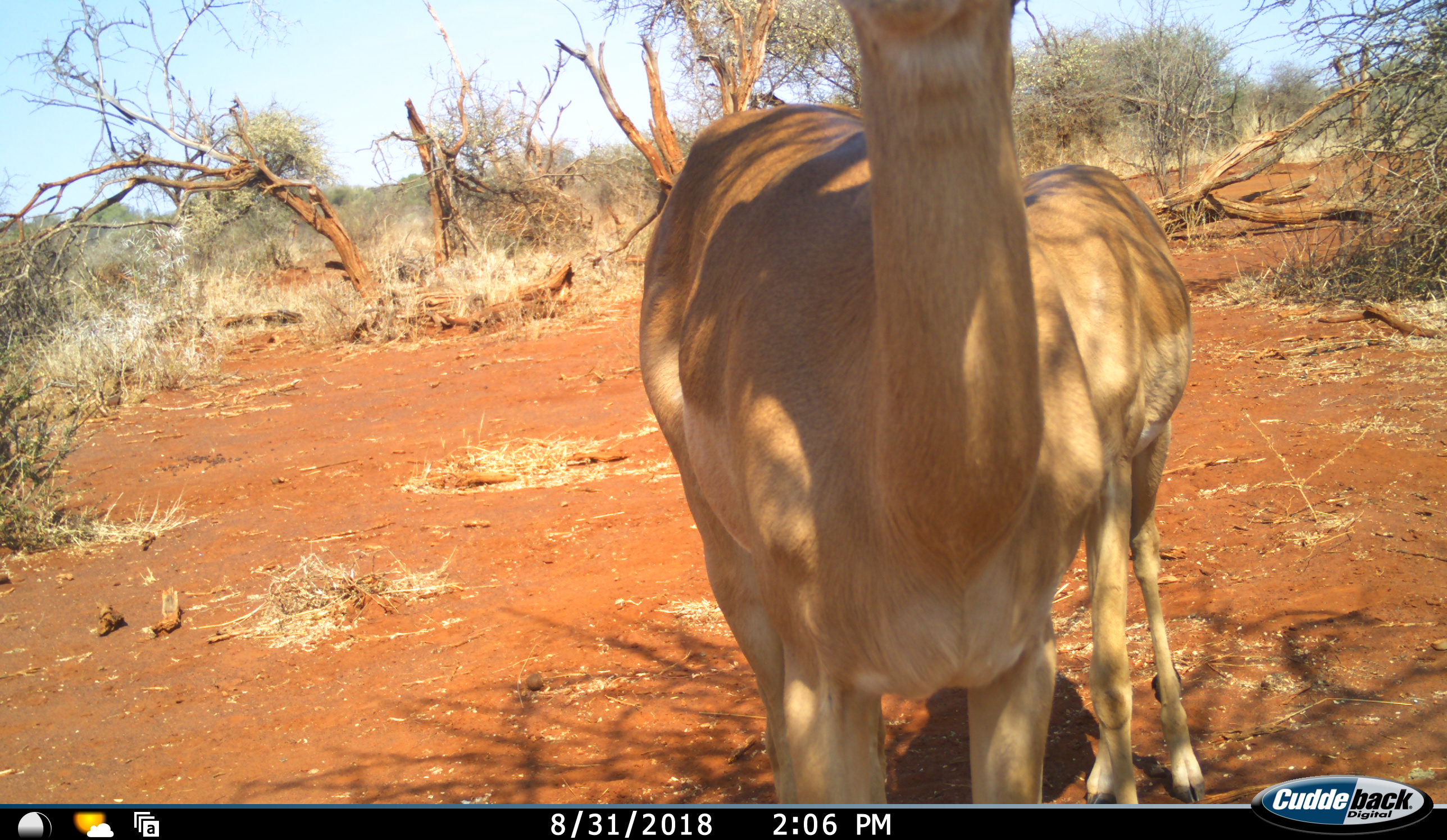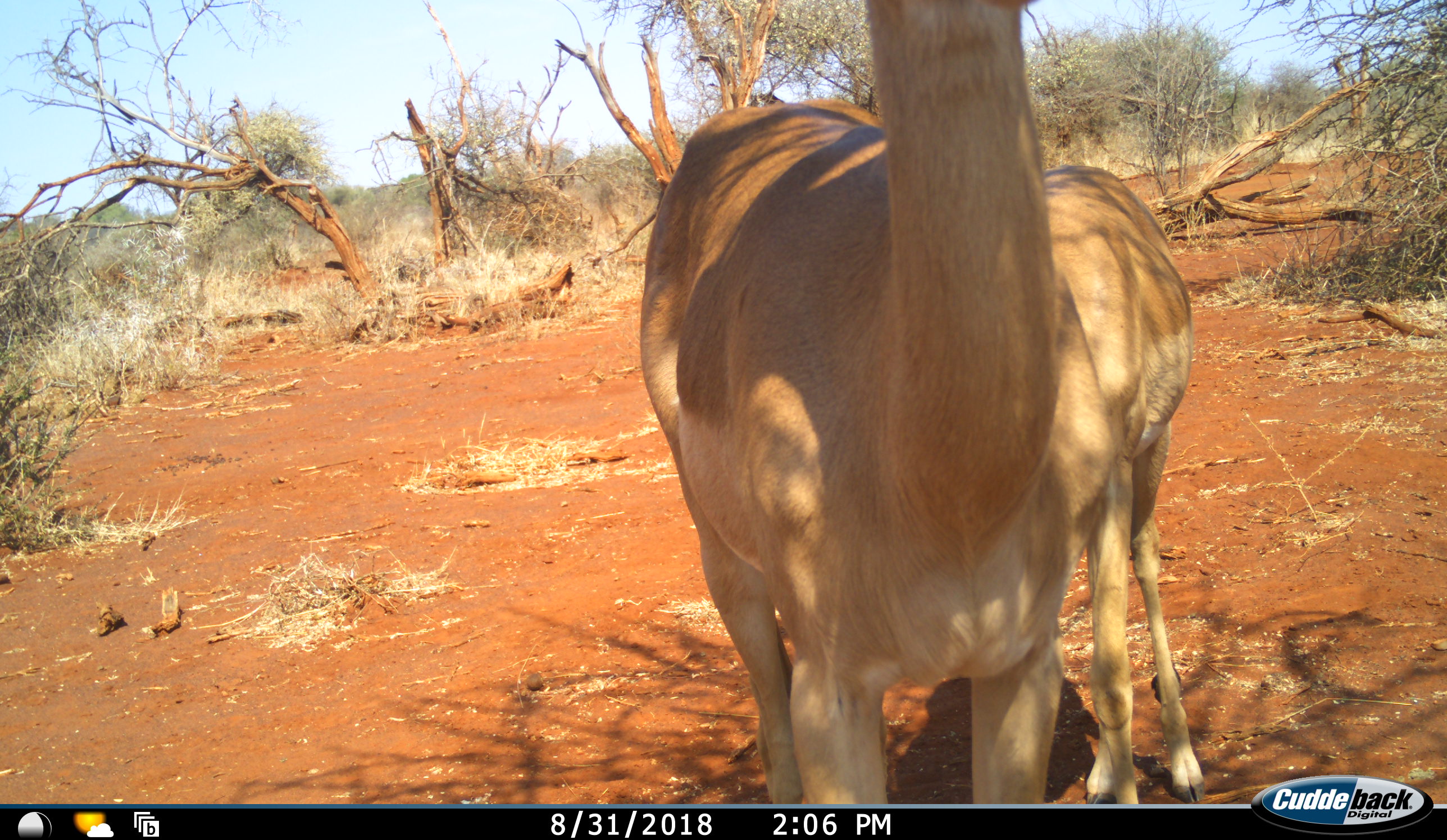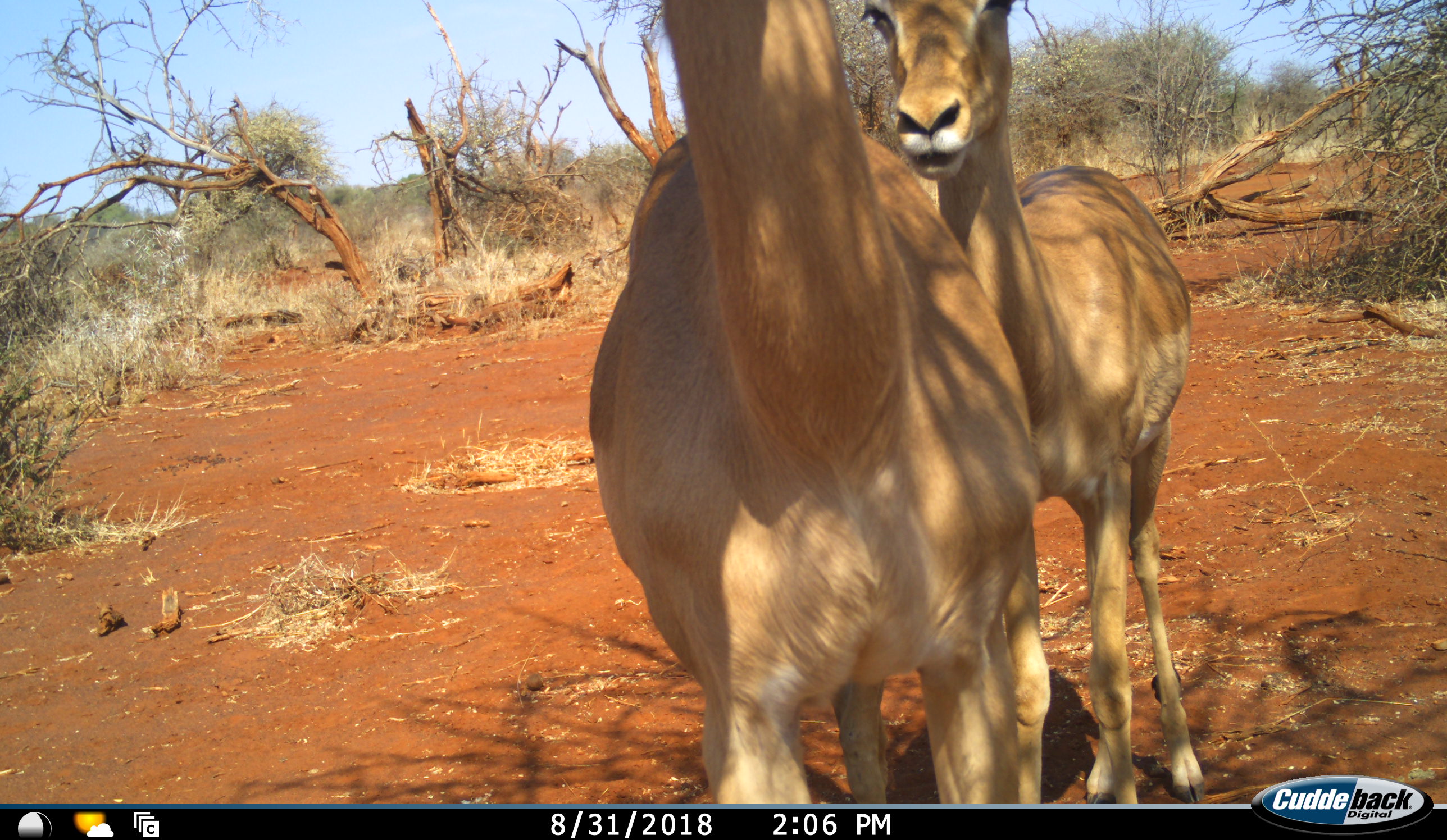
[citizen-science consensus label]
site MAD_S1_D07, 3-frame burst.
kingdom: Animalia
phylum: Chordata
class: Mammalia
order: Artiodactyla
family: Bovidae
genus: Aepyceros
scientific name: Aepyceros melampus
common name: impala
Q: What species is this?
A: Impala (Aepyceros melampus).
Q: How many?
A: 2.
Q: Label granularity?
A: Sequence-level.